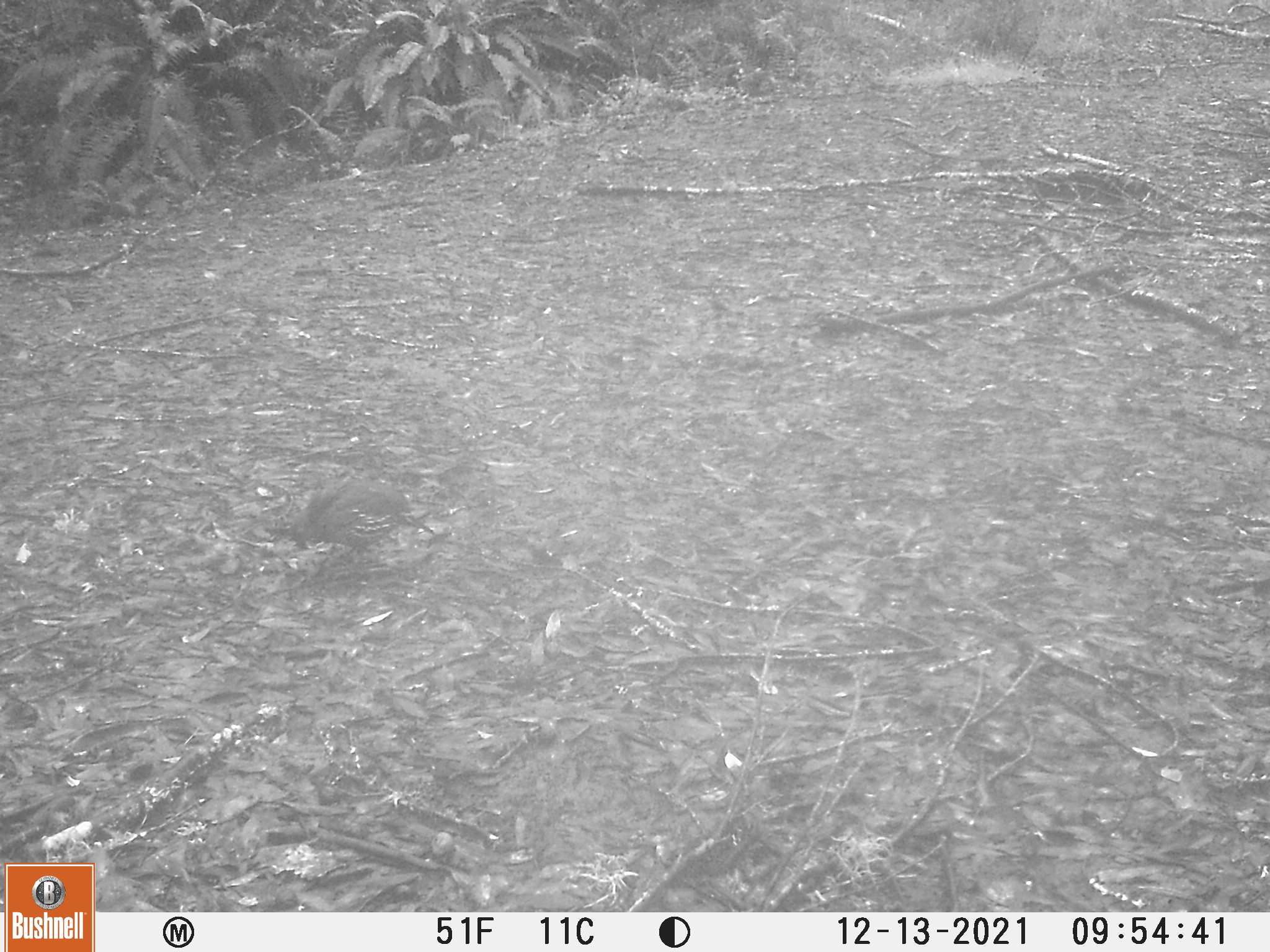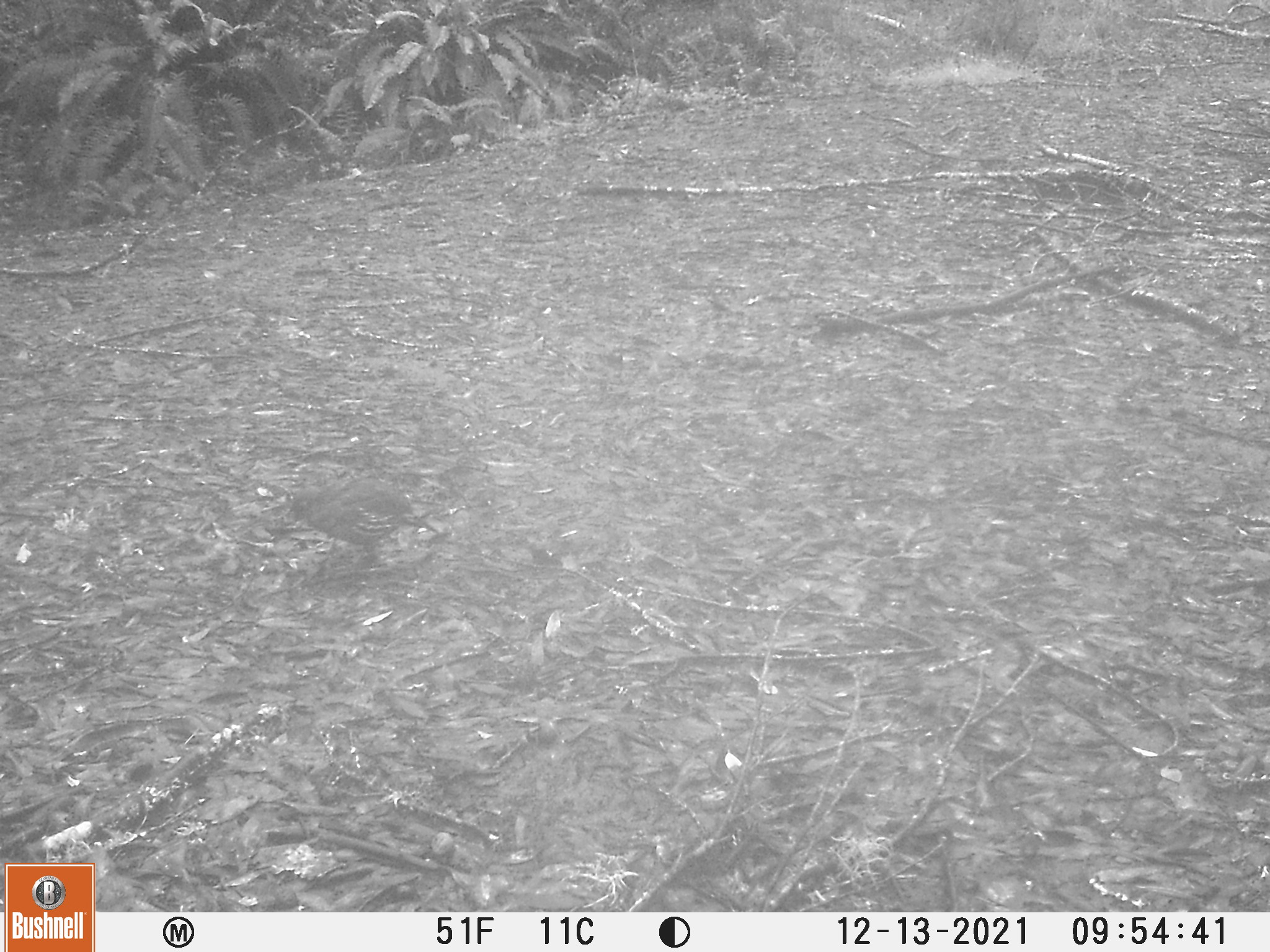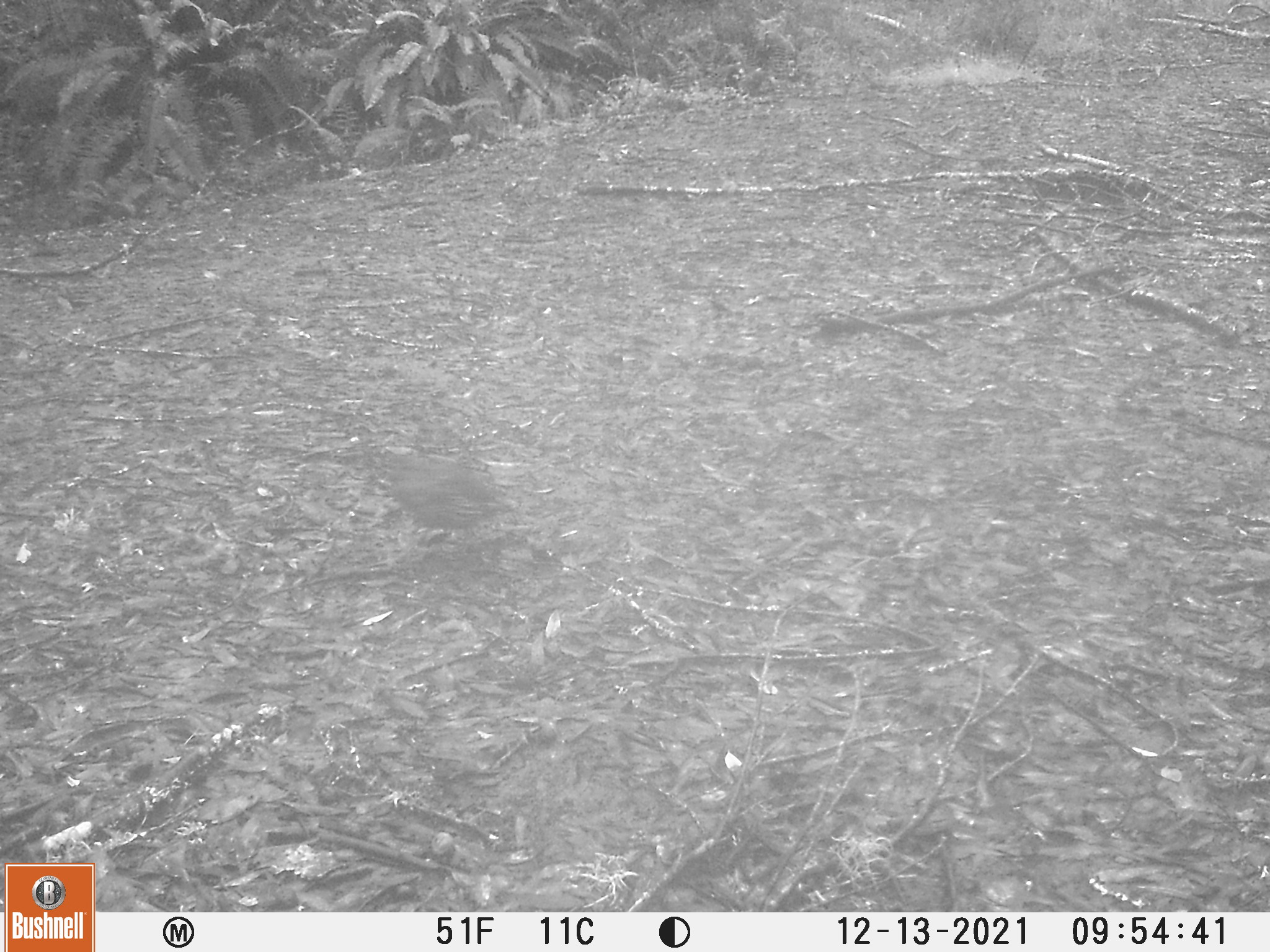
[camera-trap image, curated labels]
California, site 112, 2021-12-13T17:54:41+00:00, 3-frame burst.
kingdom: Animalia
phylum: Chordata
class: Aves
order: Galliformes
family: Odontophoridae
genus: Callipepla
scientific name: Callipepla californica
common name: california quail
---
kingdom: Animalia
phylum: Chordata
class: Aves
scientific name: Aves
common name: bird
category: unknown bird